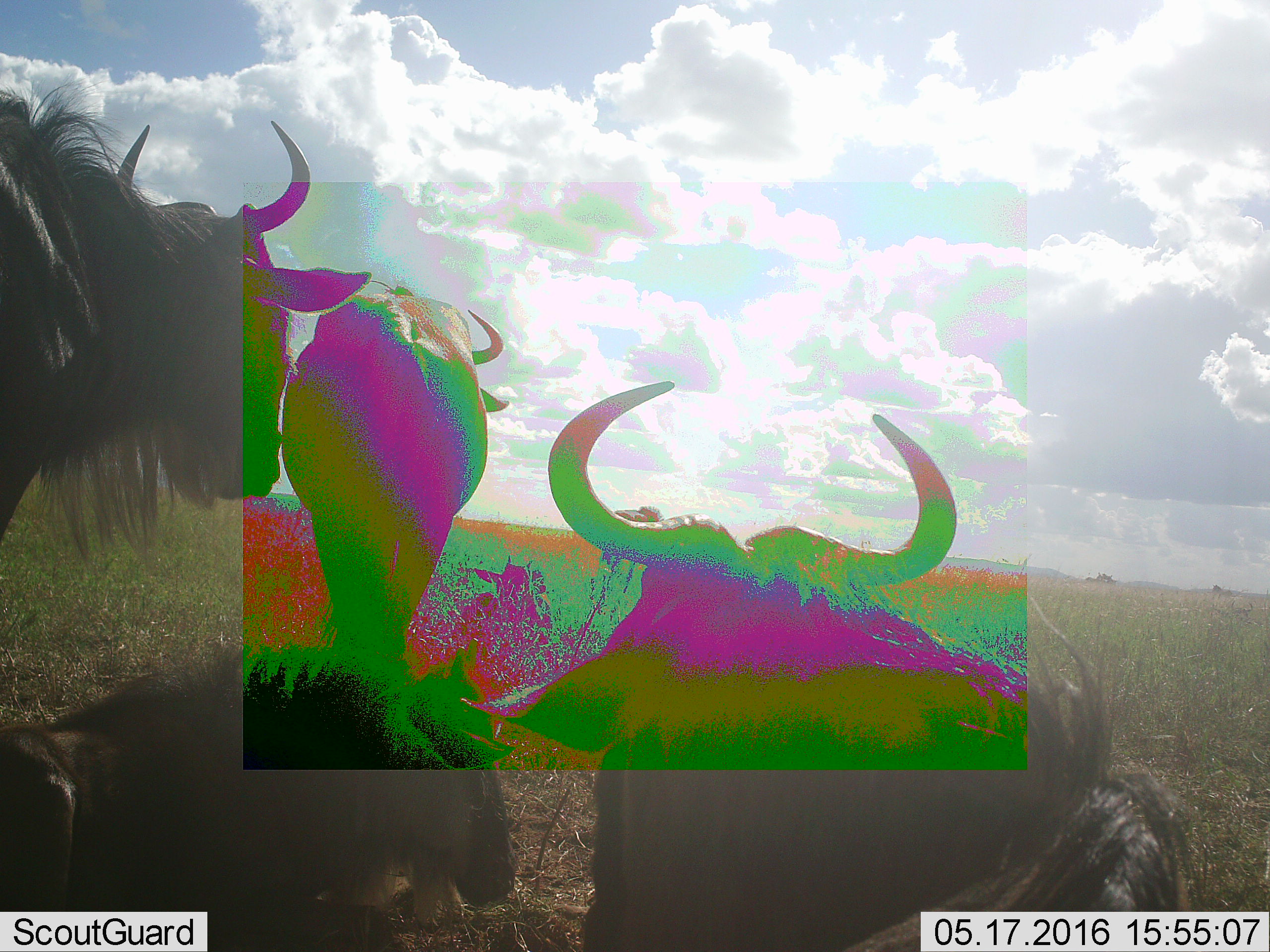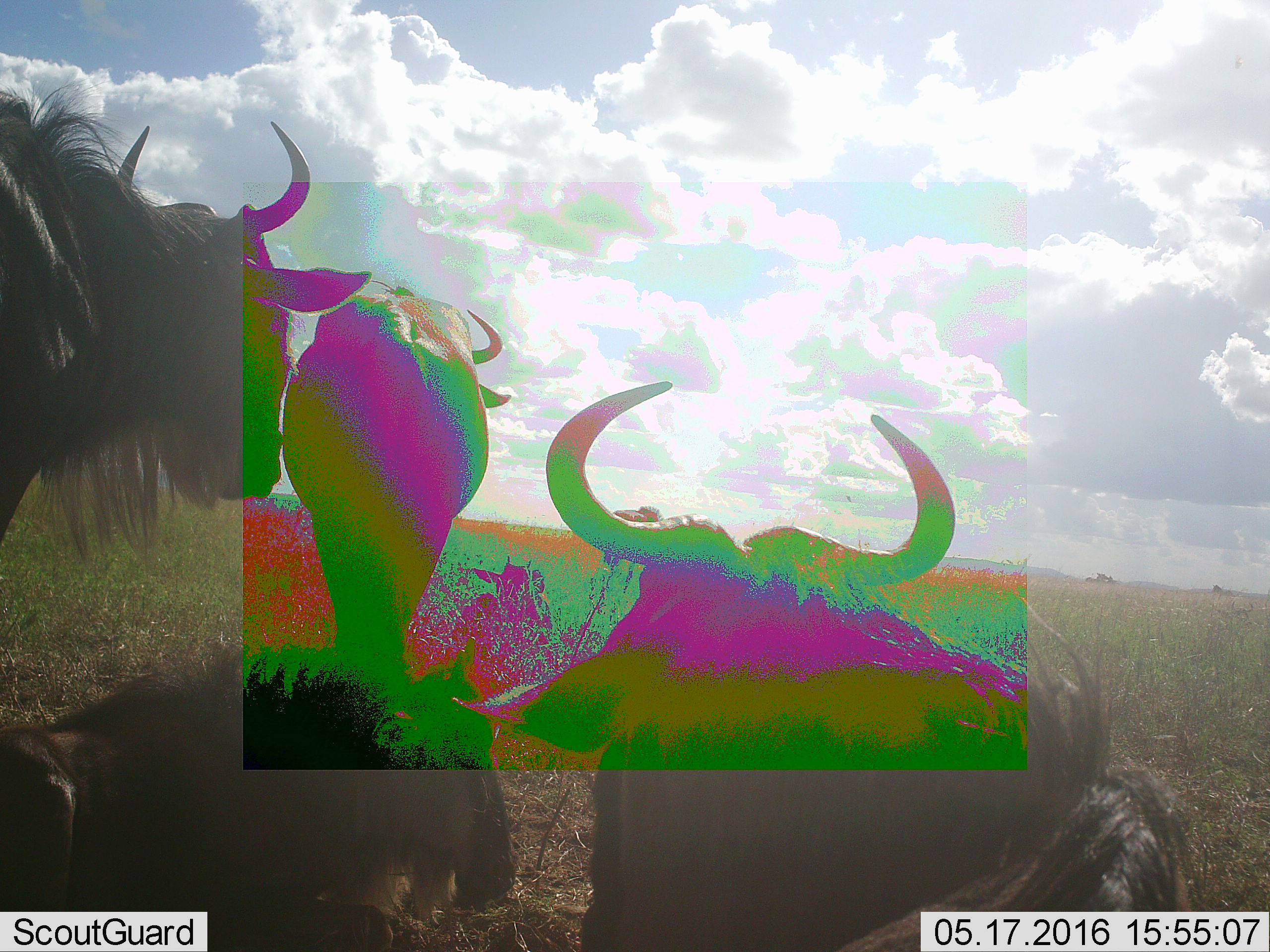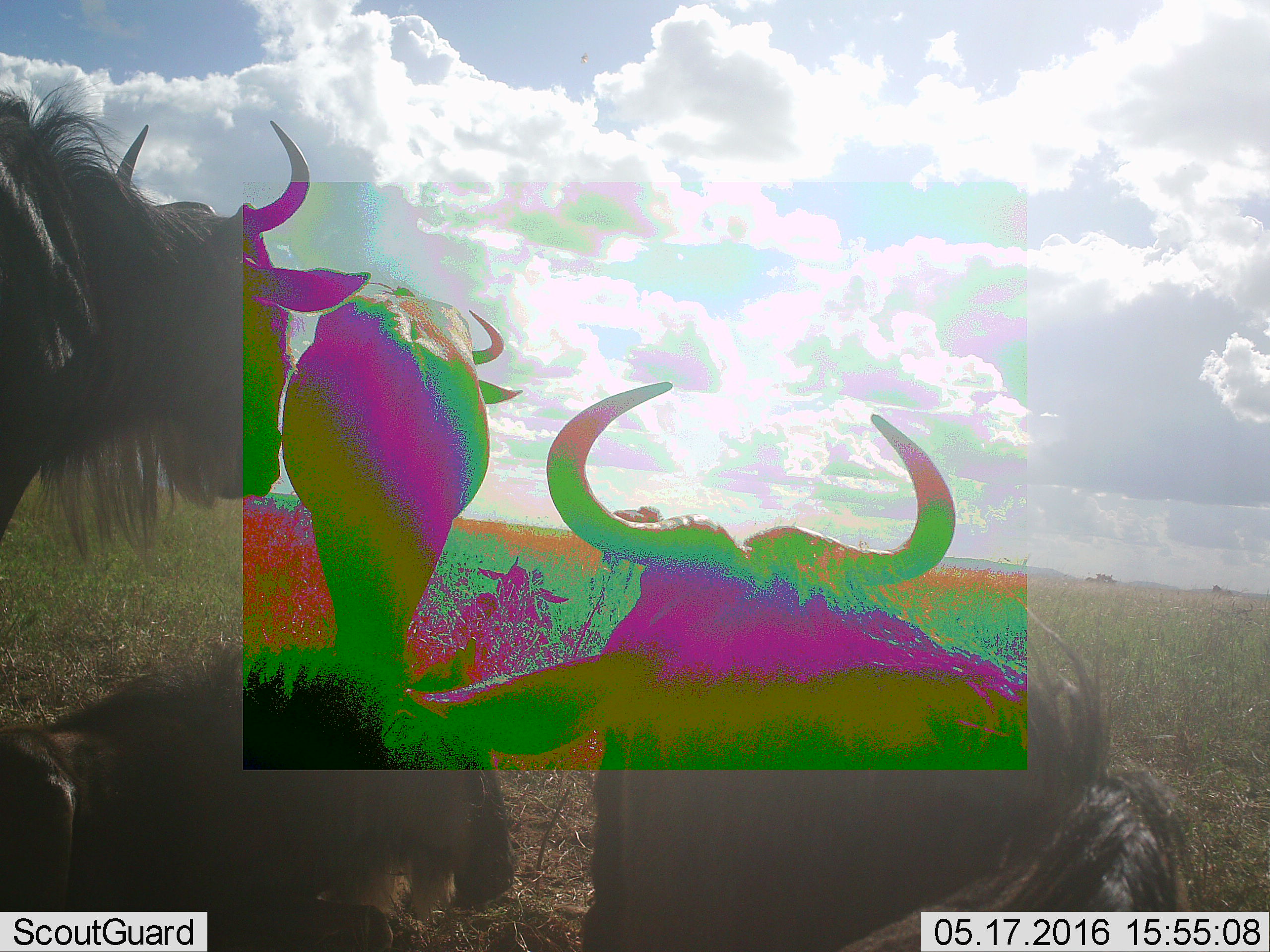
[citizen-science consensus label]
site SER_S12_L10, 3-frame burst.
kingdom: Animalia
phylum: Chordata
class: Mammalia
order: Artiodactyla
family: Bovidae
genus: Connochaetes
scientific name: Connochaetes taurinus taurinus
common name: blue wildebeest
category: wildebeestblue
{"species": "wildebeestblue (blue wildebeest) (Connochaetes taurinus taurinus)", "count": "4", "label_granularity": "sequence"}